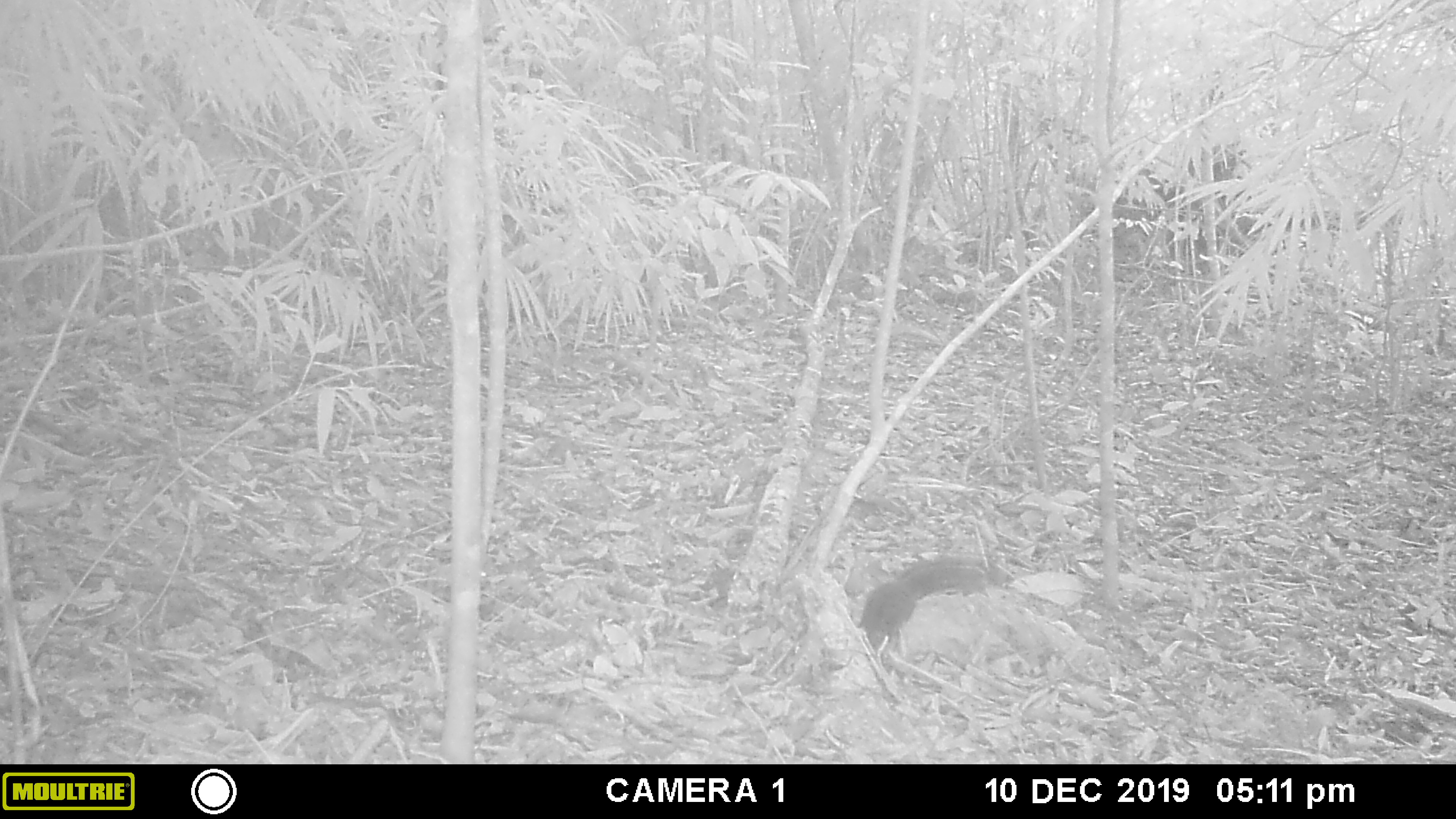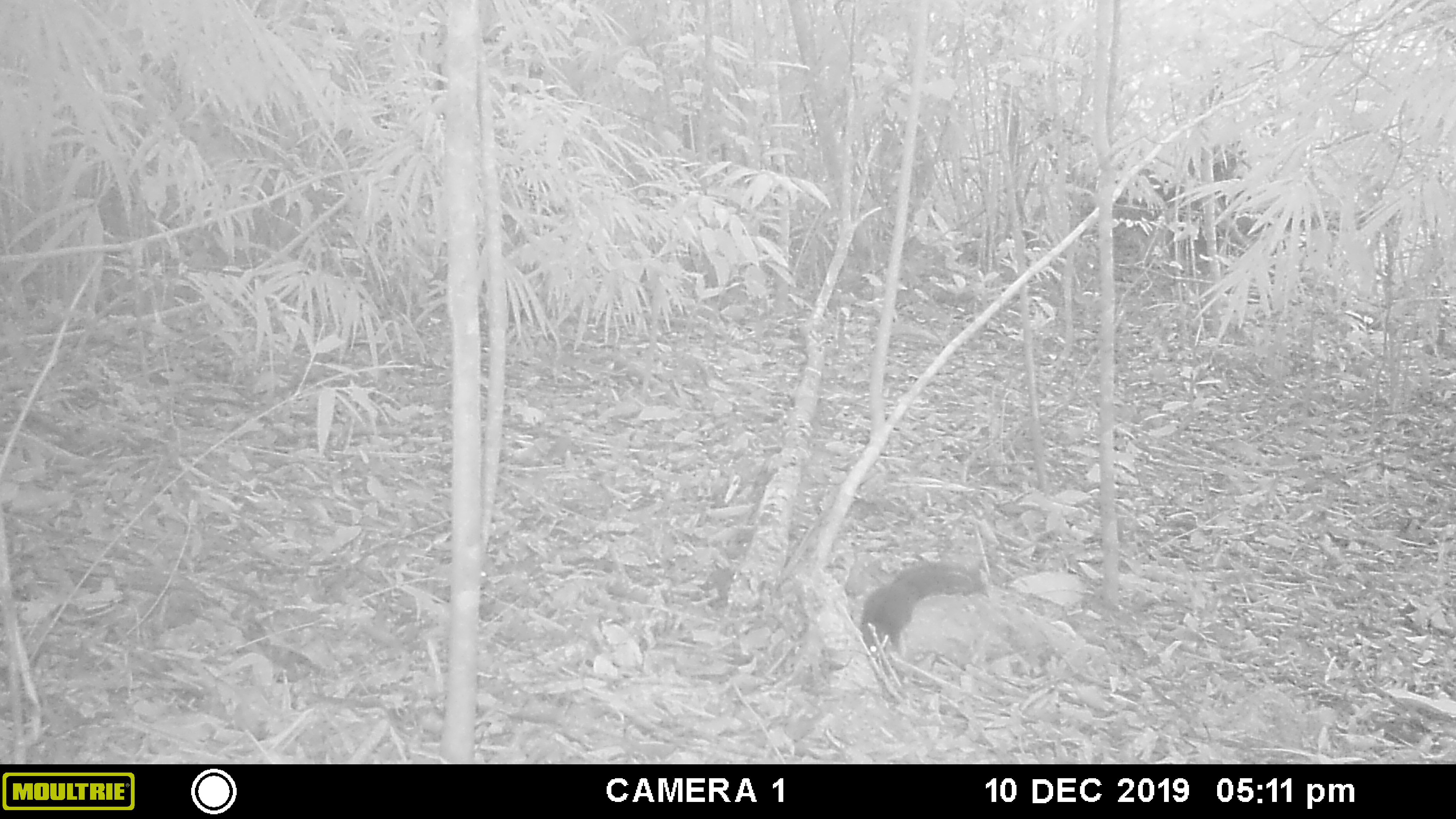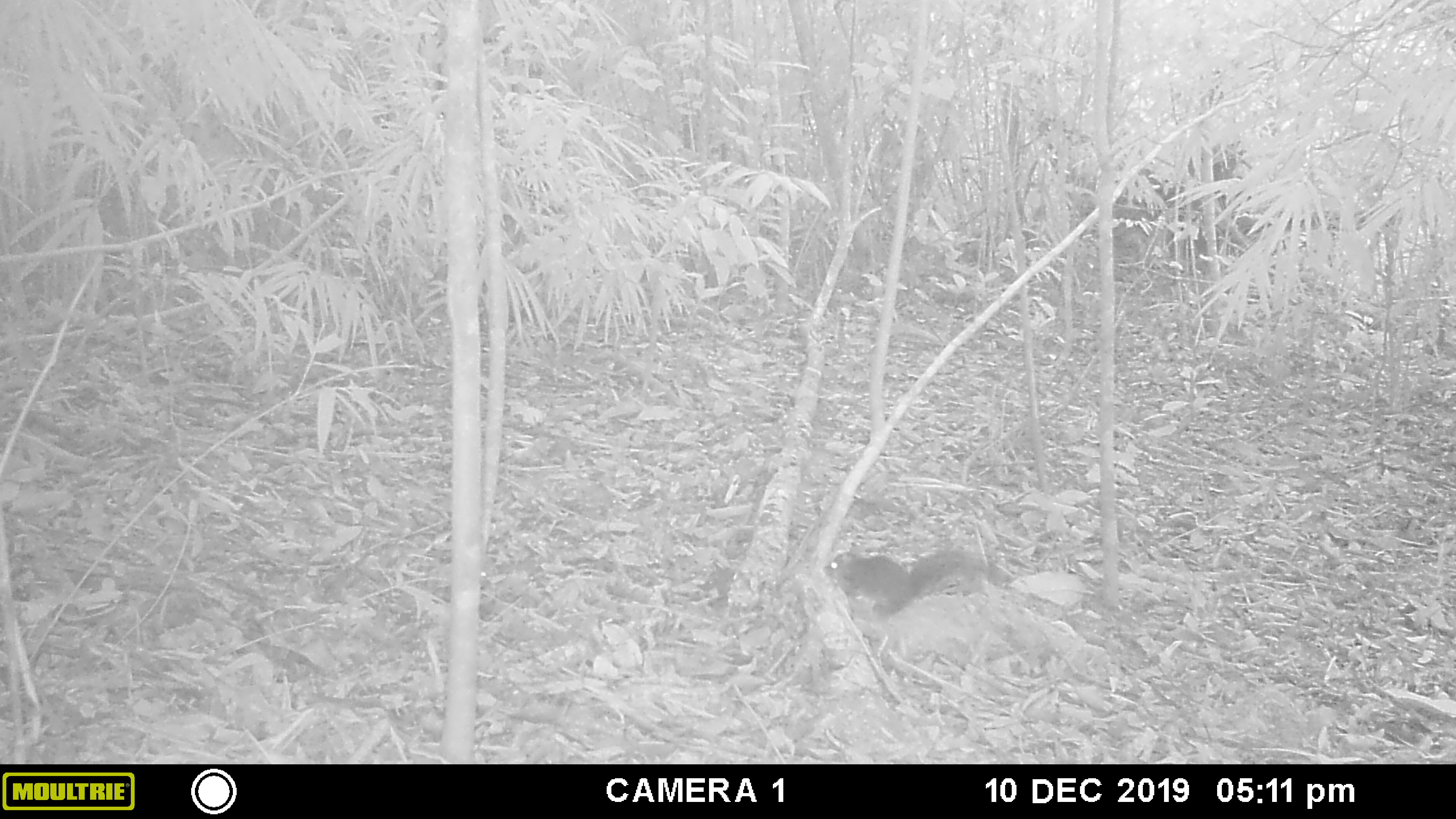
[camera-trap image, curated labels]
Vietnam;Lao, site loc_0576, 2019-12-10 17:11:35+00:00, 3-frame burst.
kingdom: Animalia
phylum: Chordata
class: Mammalia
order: Rodentia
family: Sciuridae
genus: Sciurus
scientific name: Sciurus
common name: squirrel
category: unidentified squirrel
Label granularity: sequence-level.